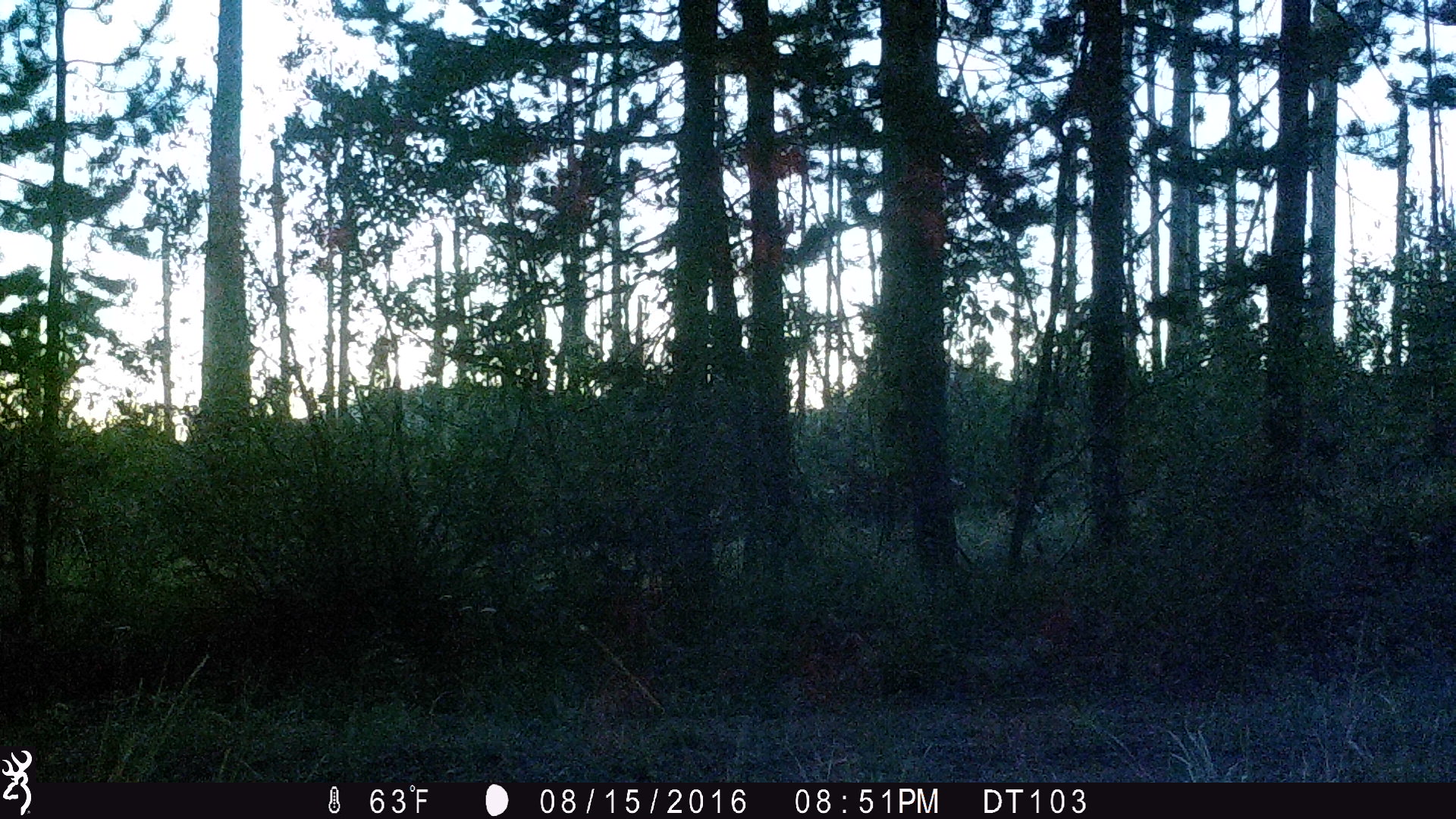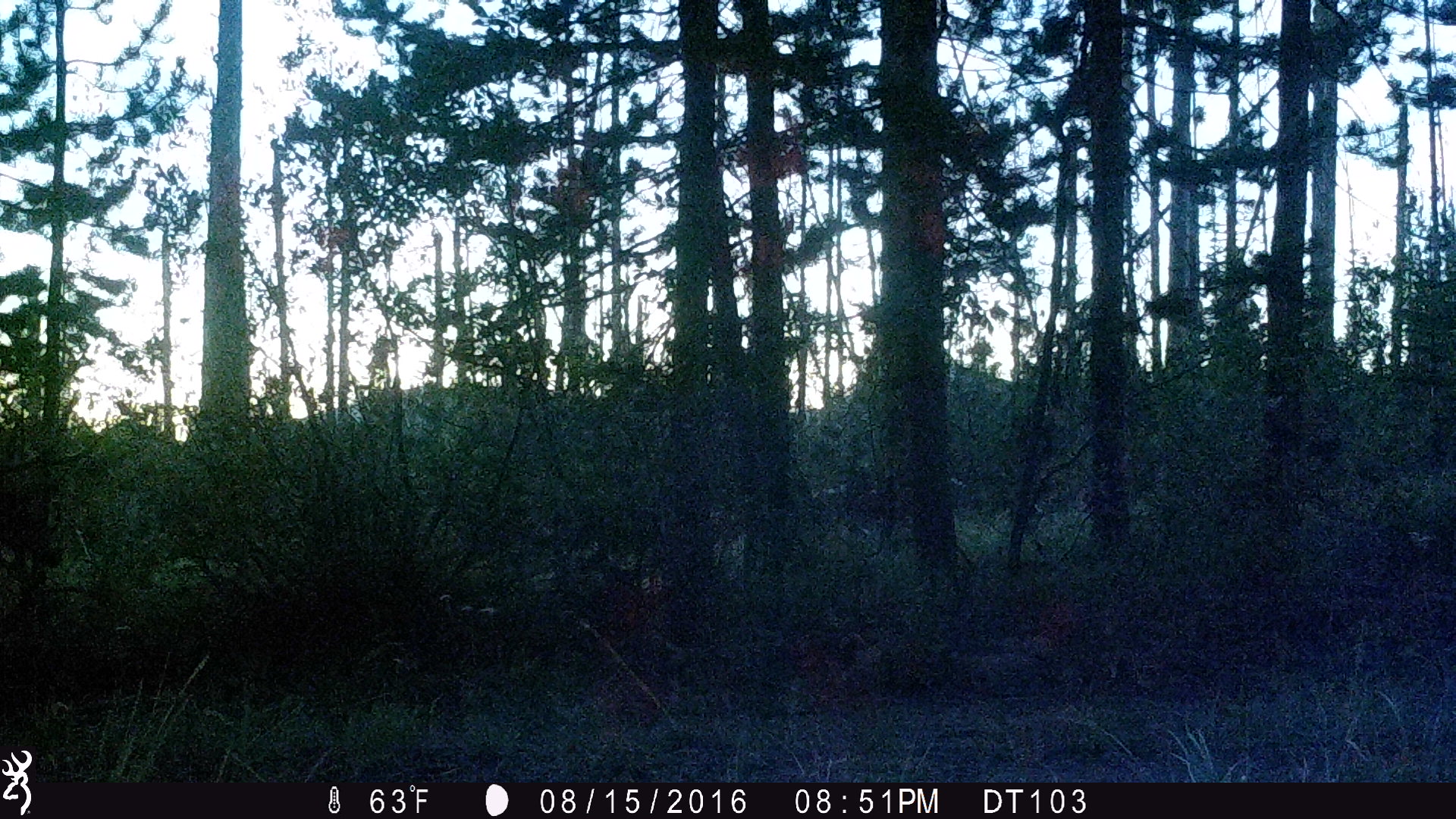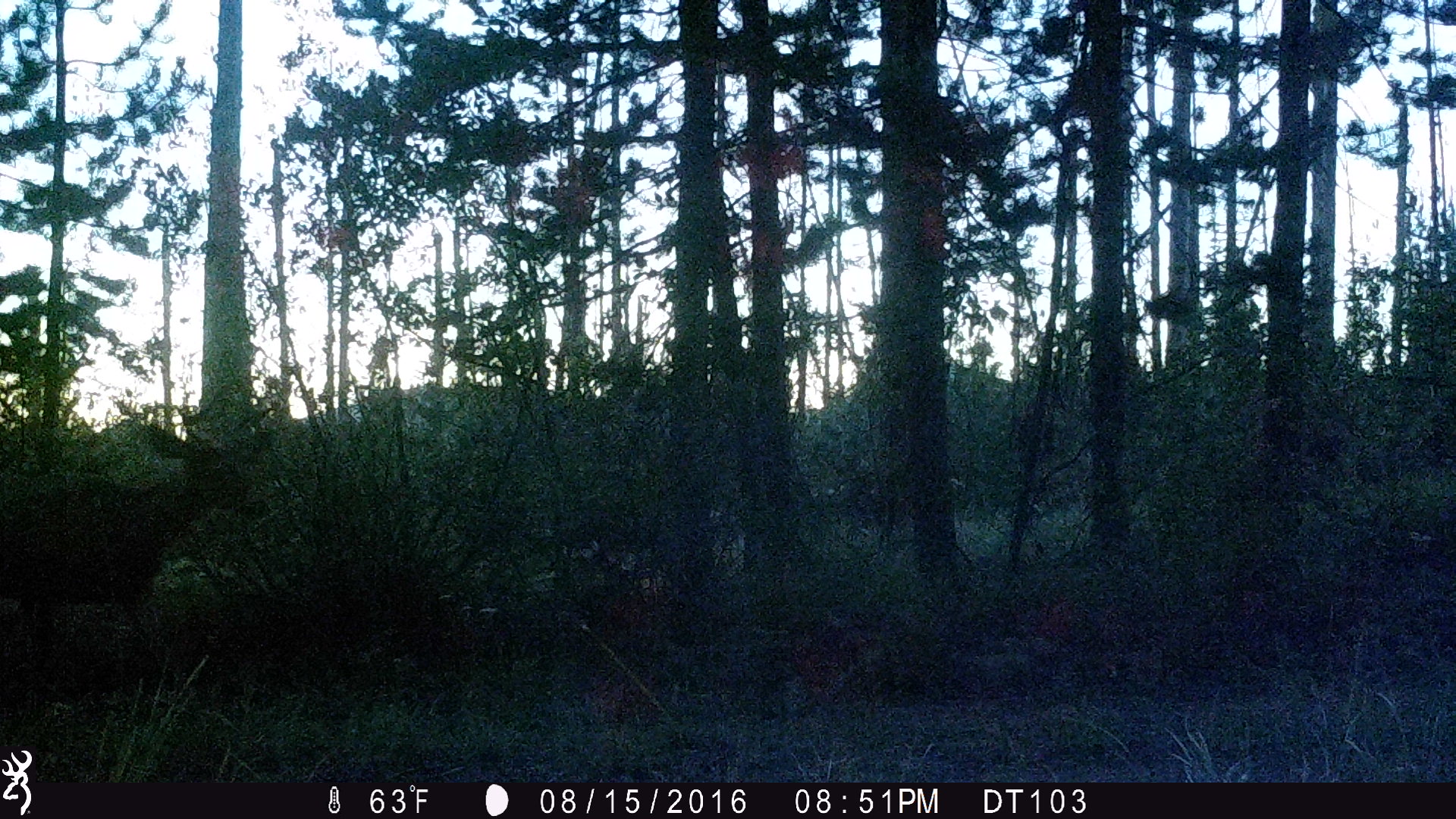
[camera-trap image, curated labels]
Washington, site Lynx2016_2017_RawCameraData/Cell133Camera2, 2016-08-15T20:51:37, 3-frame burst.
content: unidentified animal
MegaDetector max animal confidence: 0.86